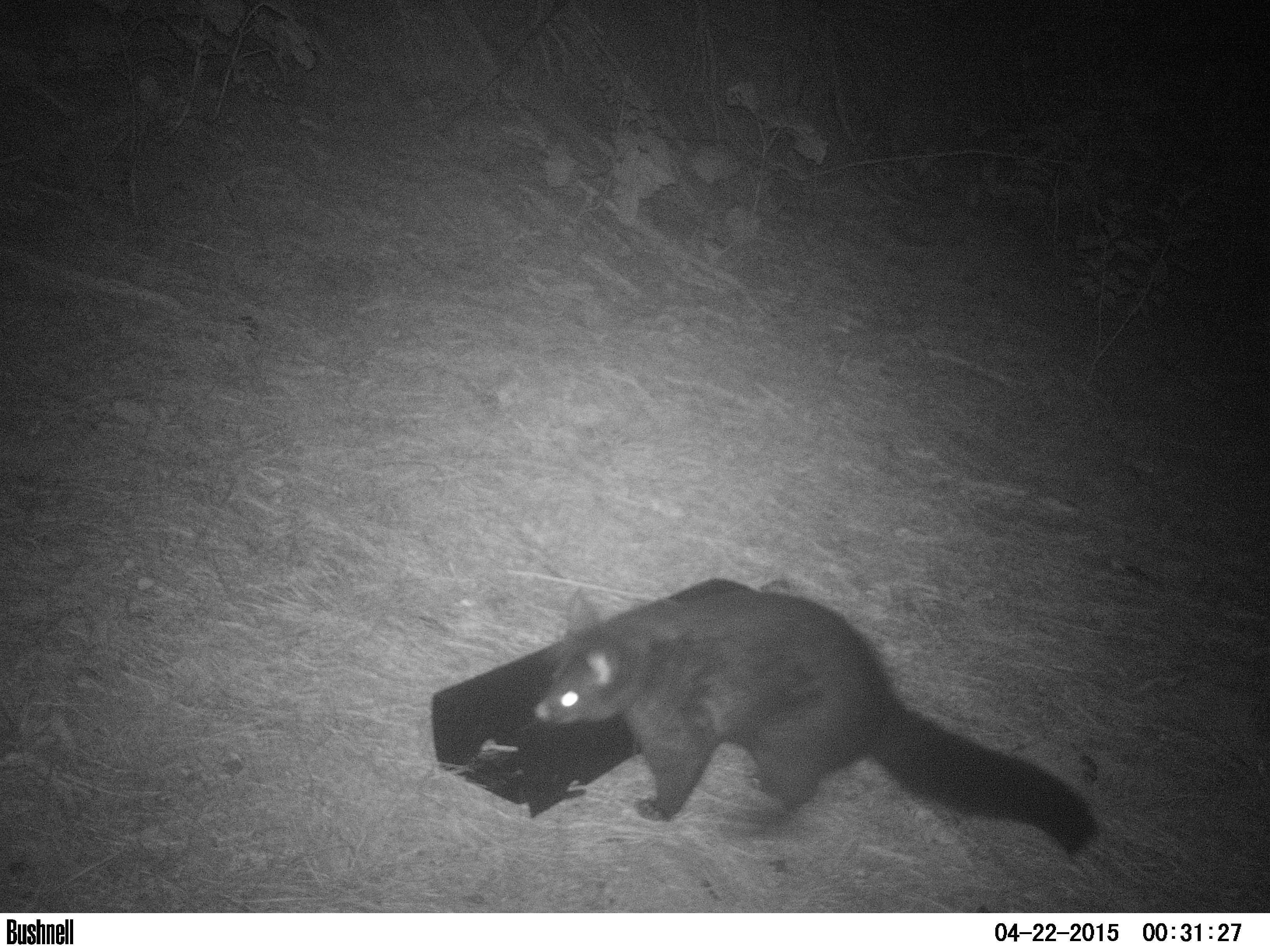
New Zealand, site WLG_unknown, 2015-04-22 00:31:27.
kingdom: Animalia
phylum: Chordata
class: Mammalia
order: Diprotodontia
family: Phalangeridae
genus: Trichosurus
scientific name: Trichosurus vulpecula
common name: common brushtail possum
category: possum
Possum (common brushtail possum) (Trichosurus vulpecula).